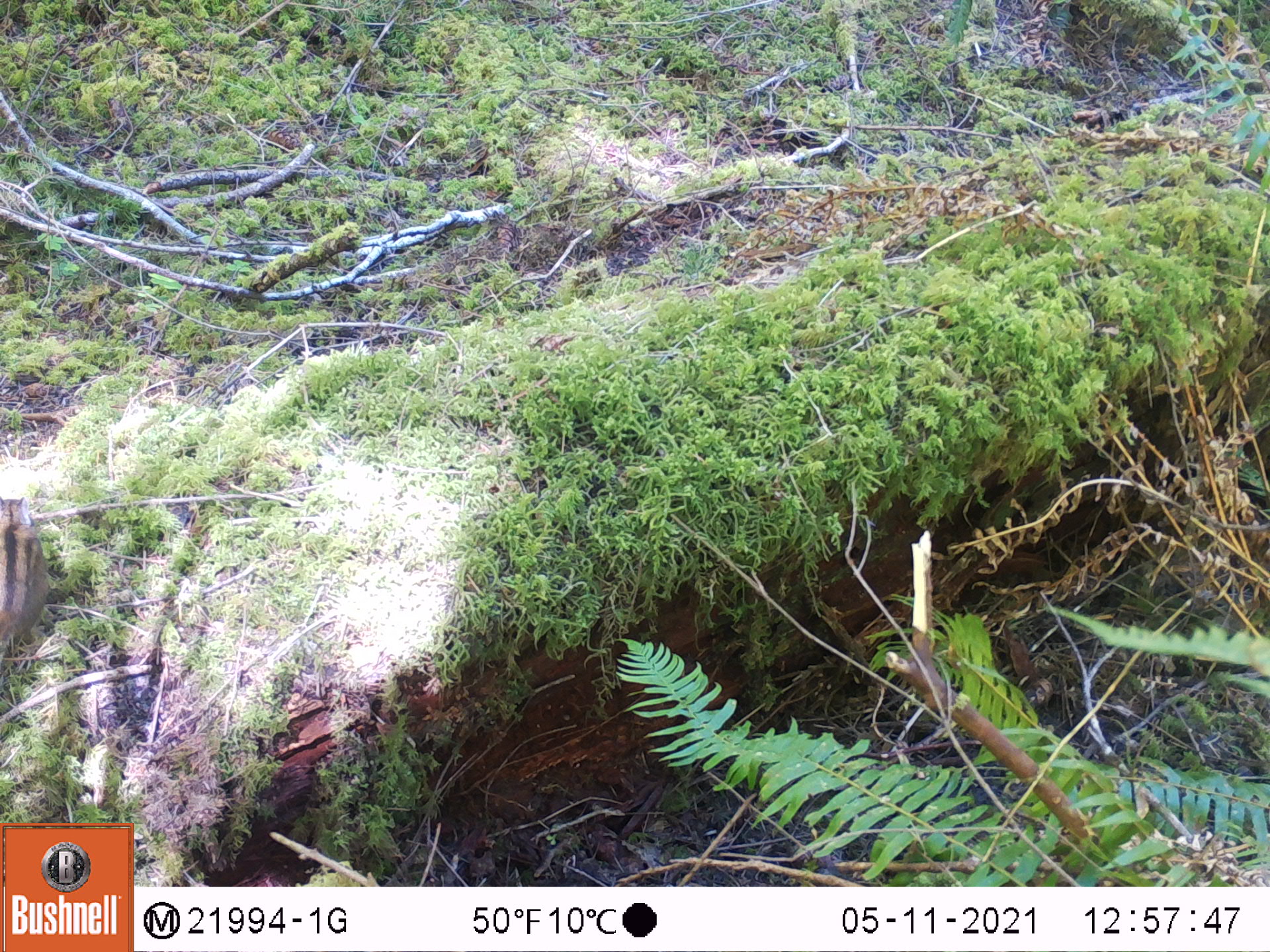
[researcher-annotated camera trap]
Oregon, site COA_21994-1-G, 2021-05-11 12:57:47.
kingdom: Animalia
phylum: Chordata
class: Mammalia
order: Rodentia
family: Sciuridae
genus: Neotamias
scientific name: Neotamias townsendii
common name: townsend's chipmunk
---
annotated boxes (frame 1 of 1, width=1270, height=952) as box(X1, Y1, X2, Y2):
townsend's chipmunk: box(0, 493, 52, 664)